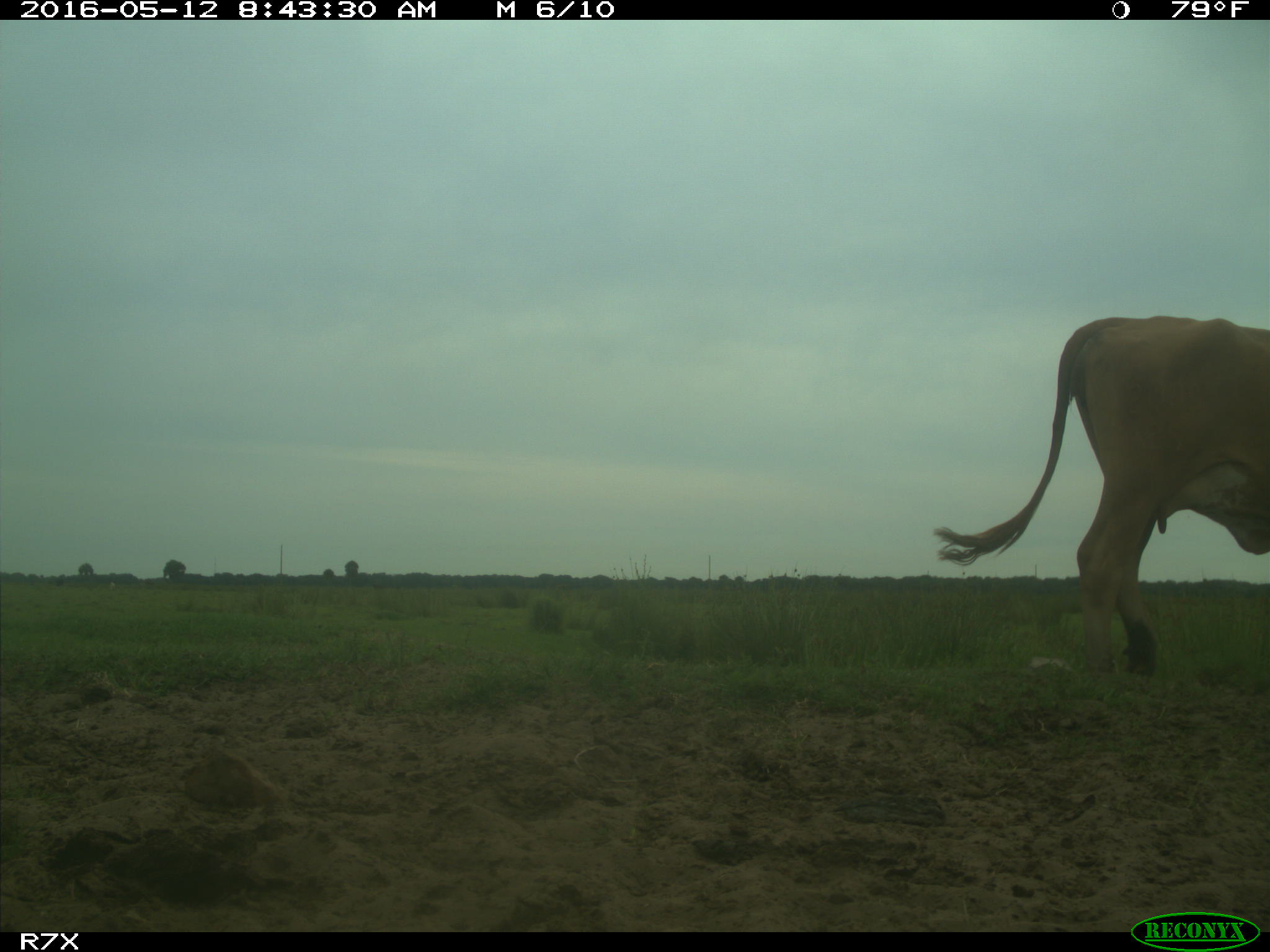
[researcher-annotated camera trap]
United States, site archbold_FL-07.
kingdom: Animalia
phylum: Chordata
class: Mammalia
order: Artiodactyla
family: Bovidae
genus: Bos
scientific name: Bos taurus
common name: domestic cow